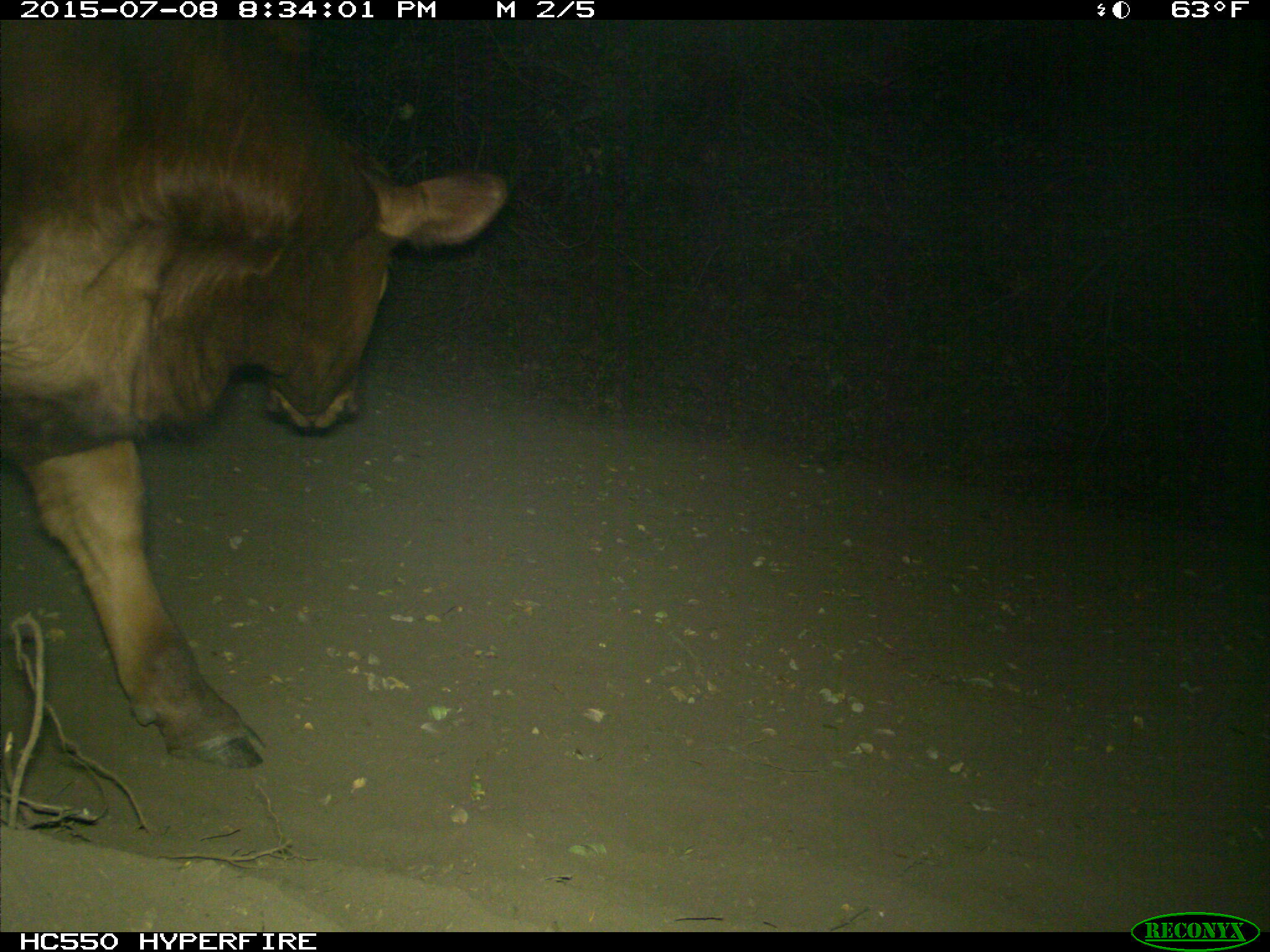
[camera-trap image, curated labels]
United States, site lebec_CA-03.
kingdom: Animalia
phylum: Chordata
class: Mammalia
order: Artiodactyla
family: Bovidae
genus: Bos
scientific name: Bos taurus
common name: domestic cow